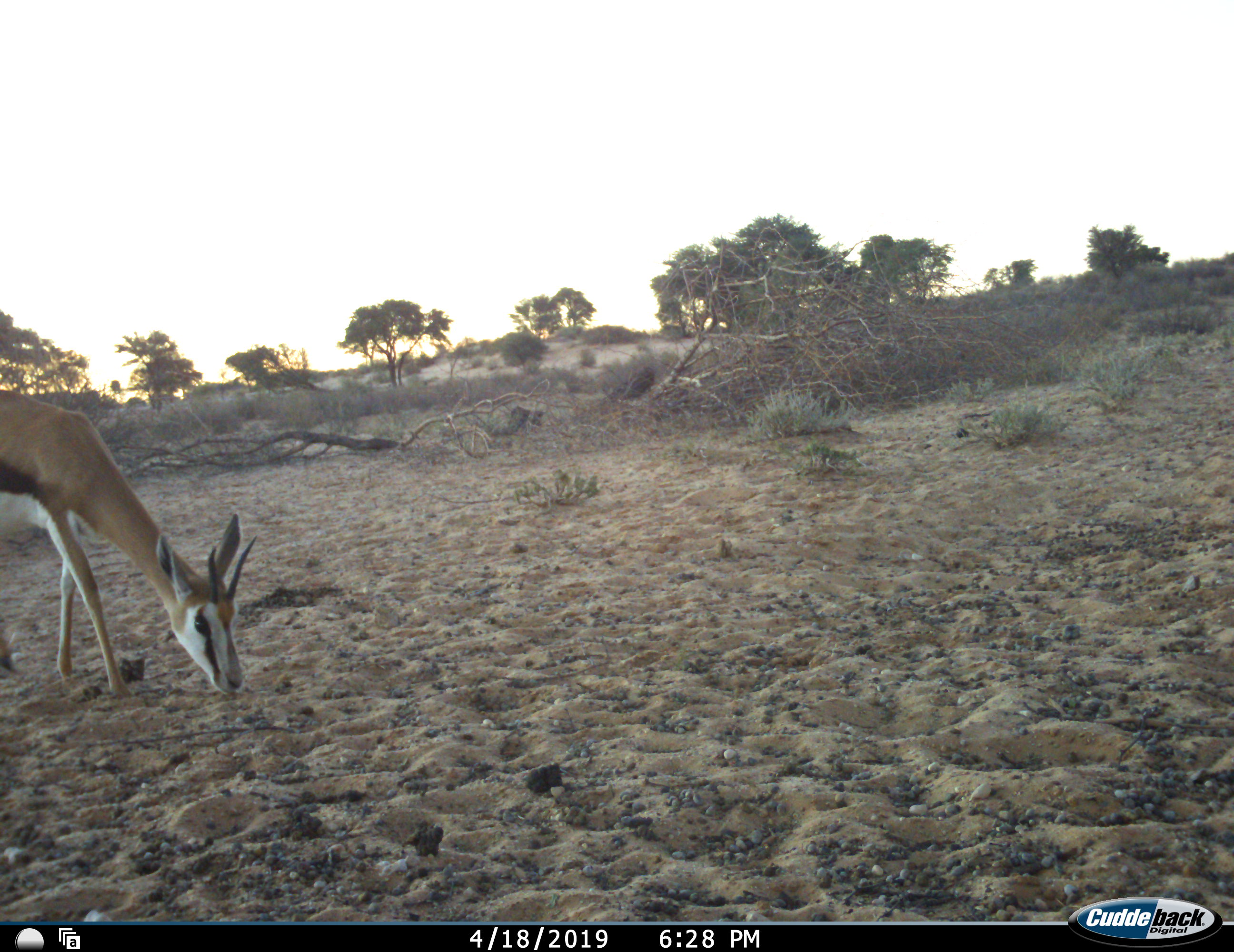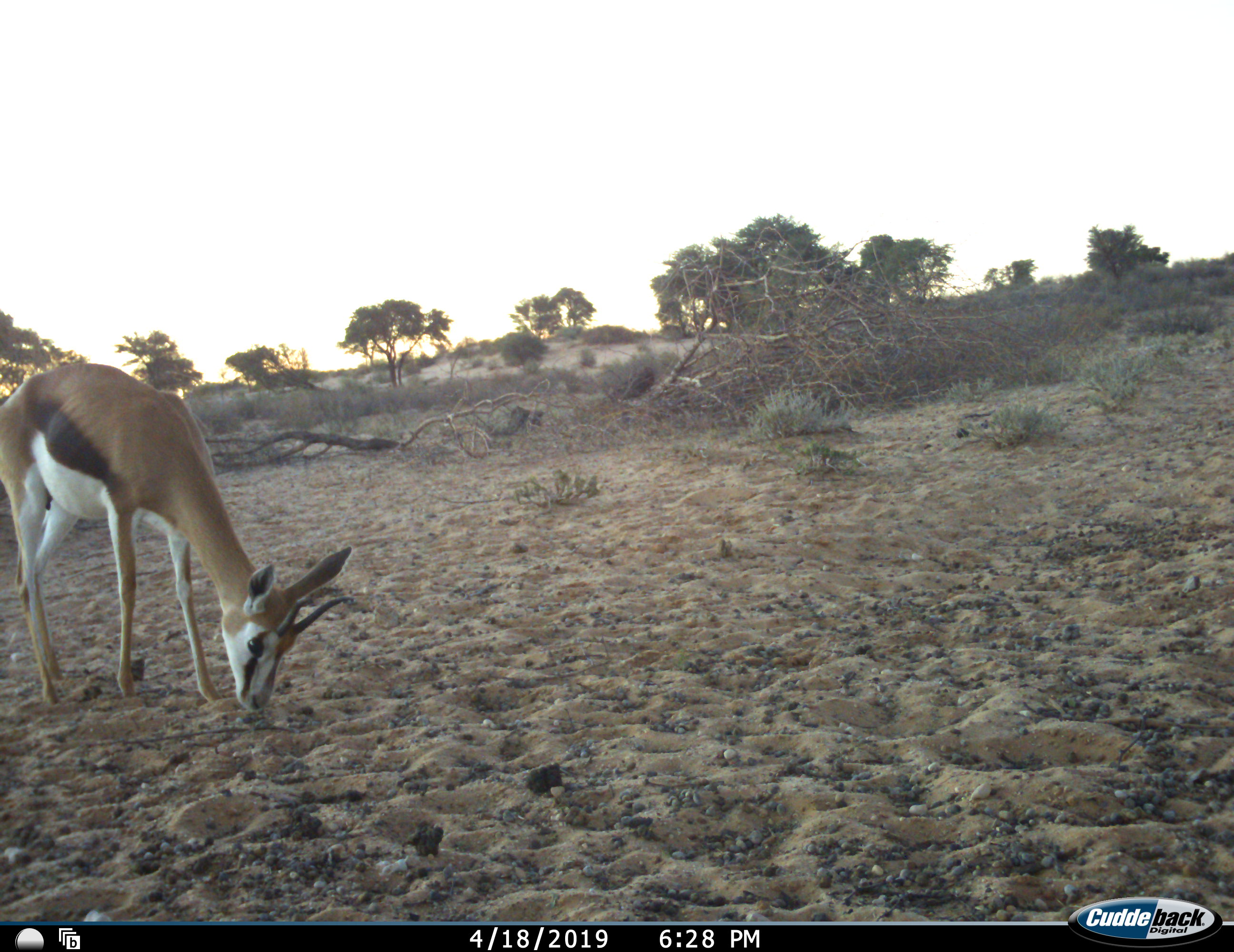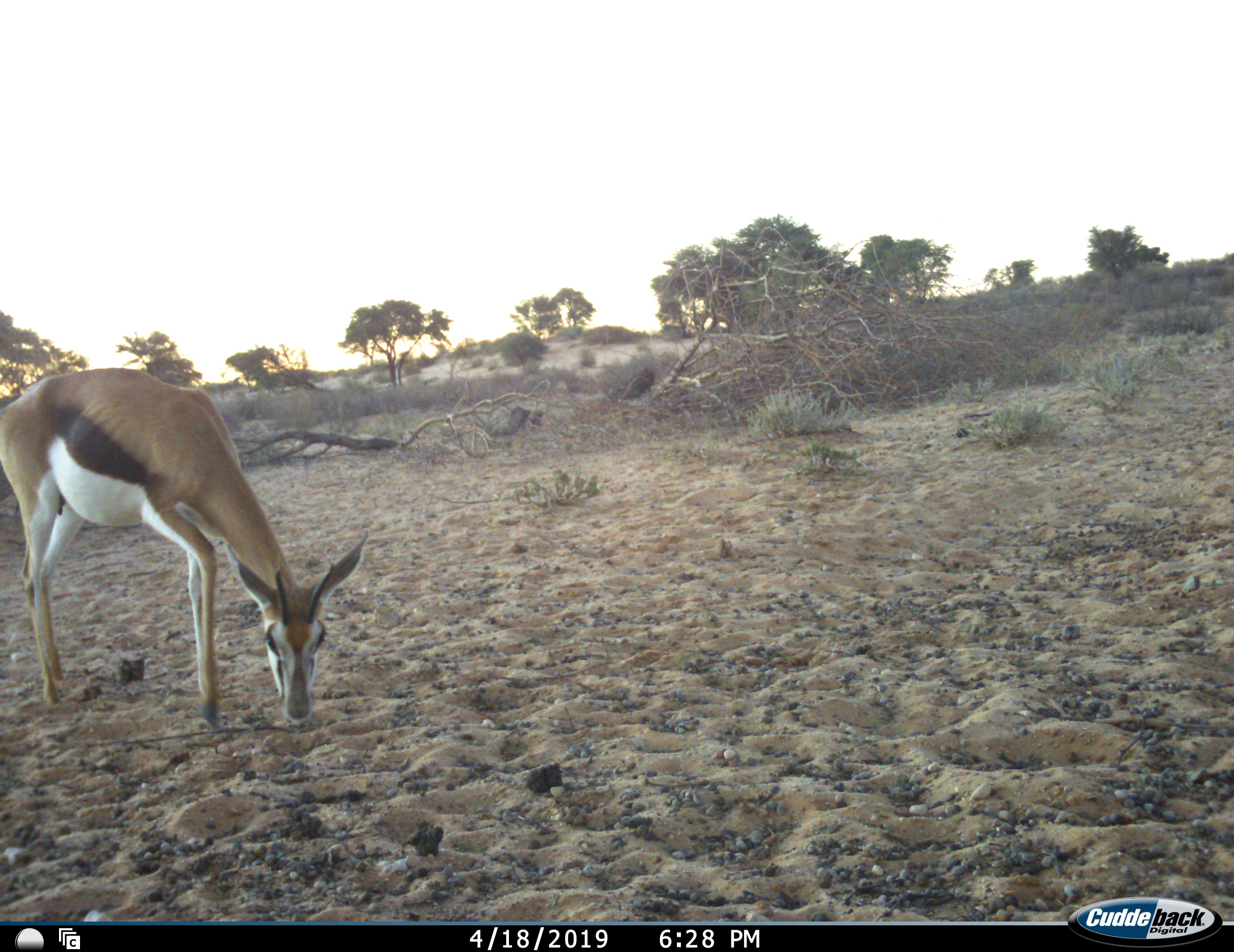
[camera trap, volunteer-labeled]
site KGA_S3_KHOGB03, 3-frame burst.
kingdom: Animalia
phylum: Chordata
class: Mammalia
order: Artiodactyla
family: Bovidae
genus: Antidorcas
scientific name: Antidorcas marsupialis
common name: springbok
Springbok (Antidorcas marsupialis), count 1. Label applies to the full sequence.